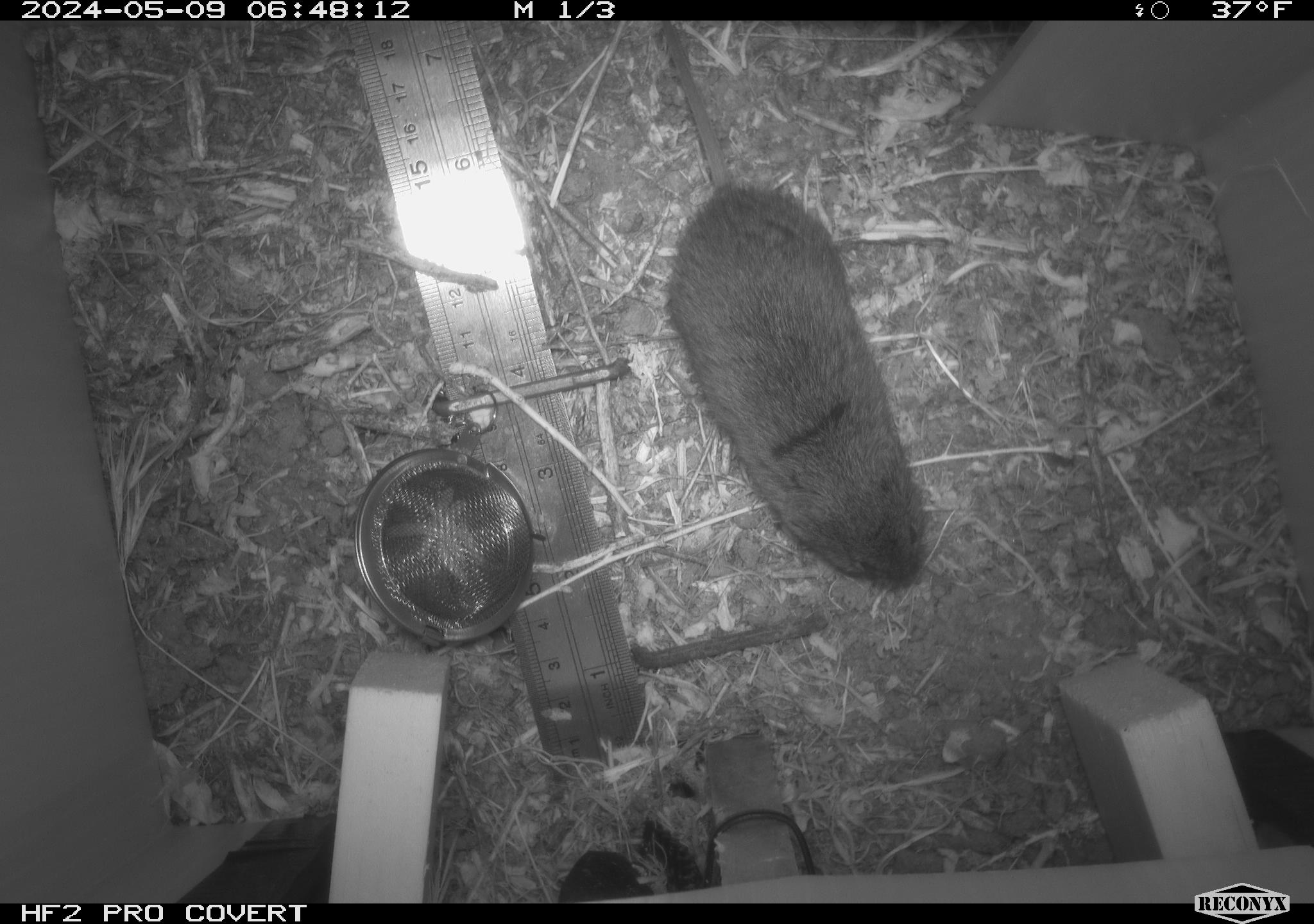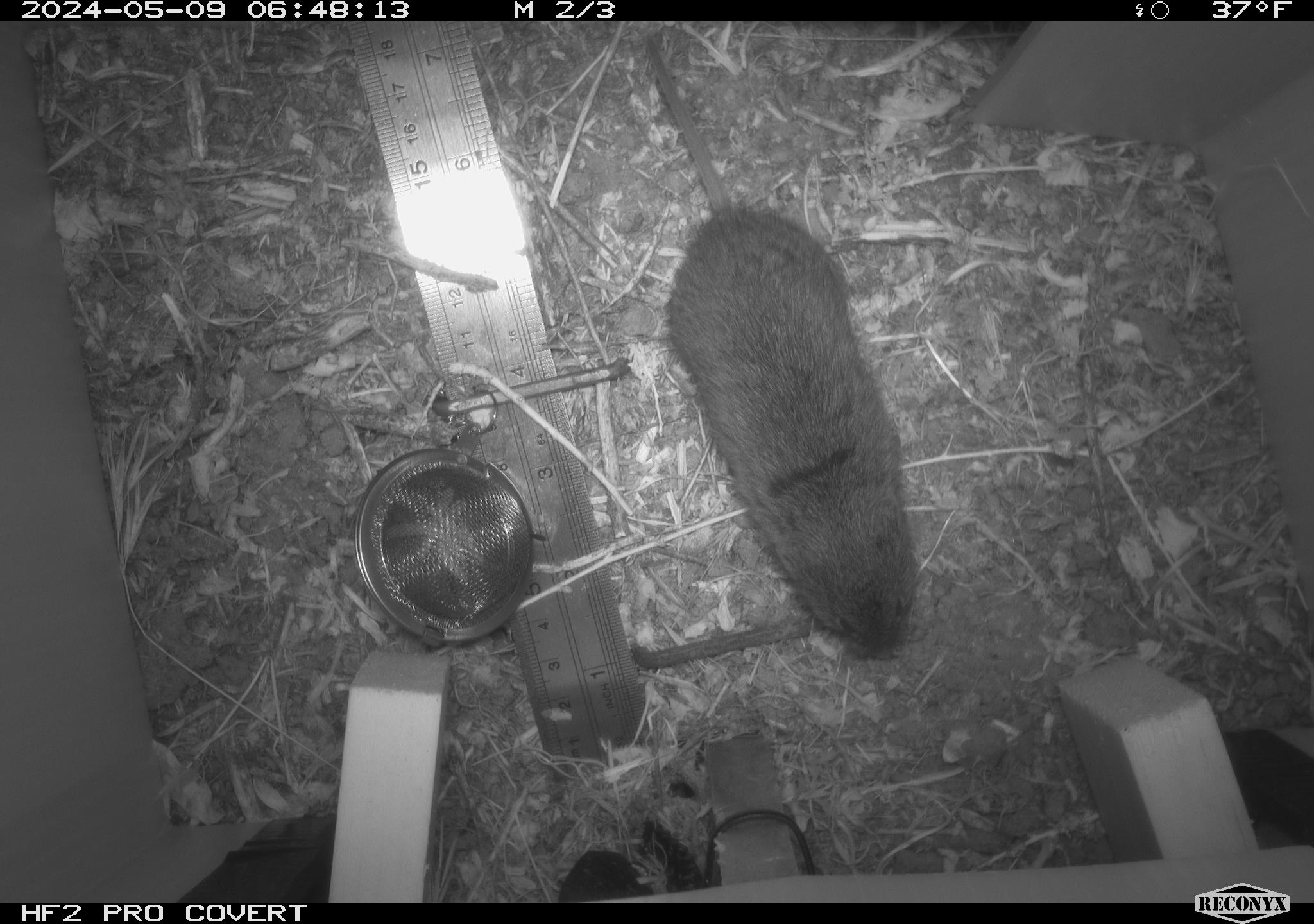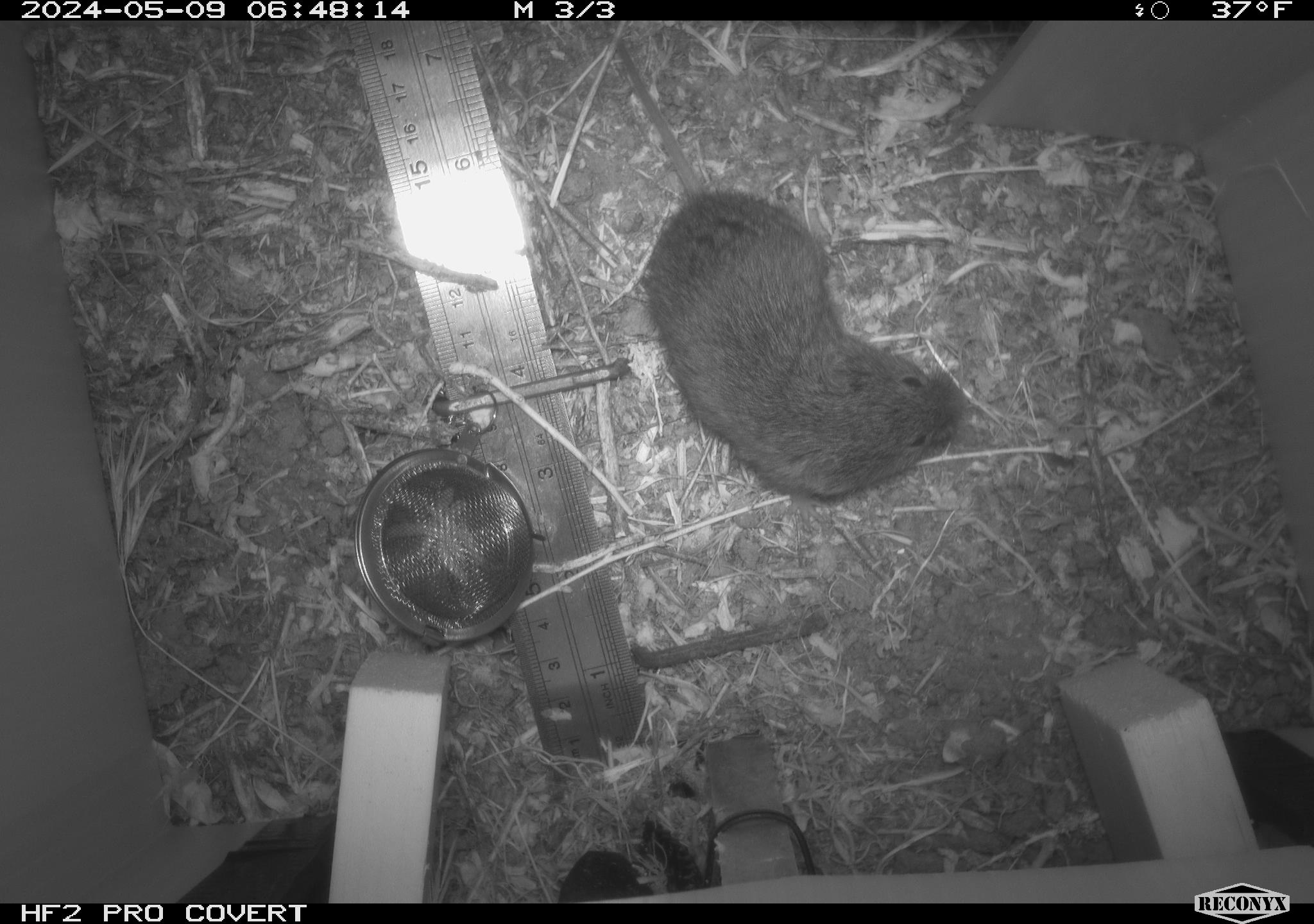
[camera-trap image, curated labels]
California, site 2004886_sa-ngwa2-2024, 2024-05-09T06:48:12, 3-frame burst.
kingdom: Animalia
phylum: Chordata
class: Mammalia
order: Rodentia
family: Cricetidae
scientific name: Arvicolinae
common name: voles, lemmings, and muskrats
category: arvicolinae subfamily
Arvicolinae subfamily (voles, lemmings, and muskrats) (Arvicolinae).